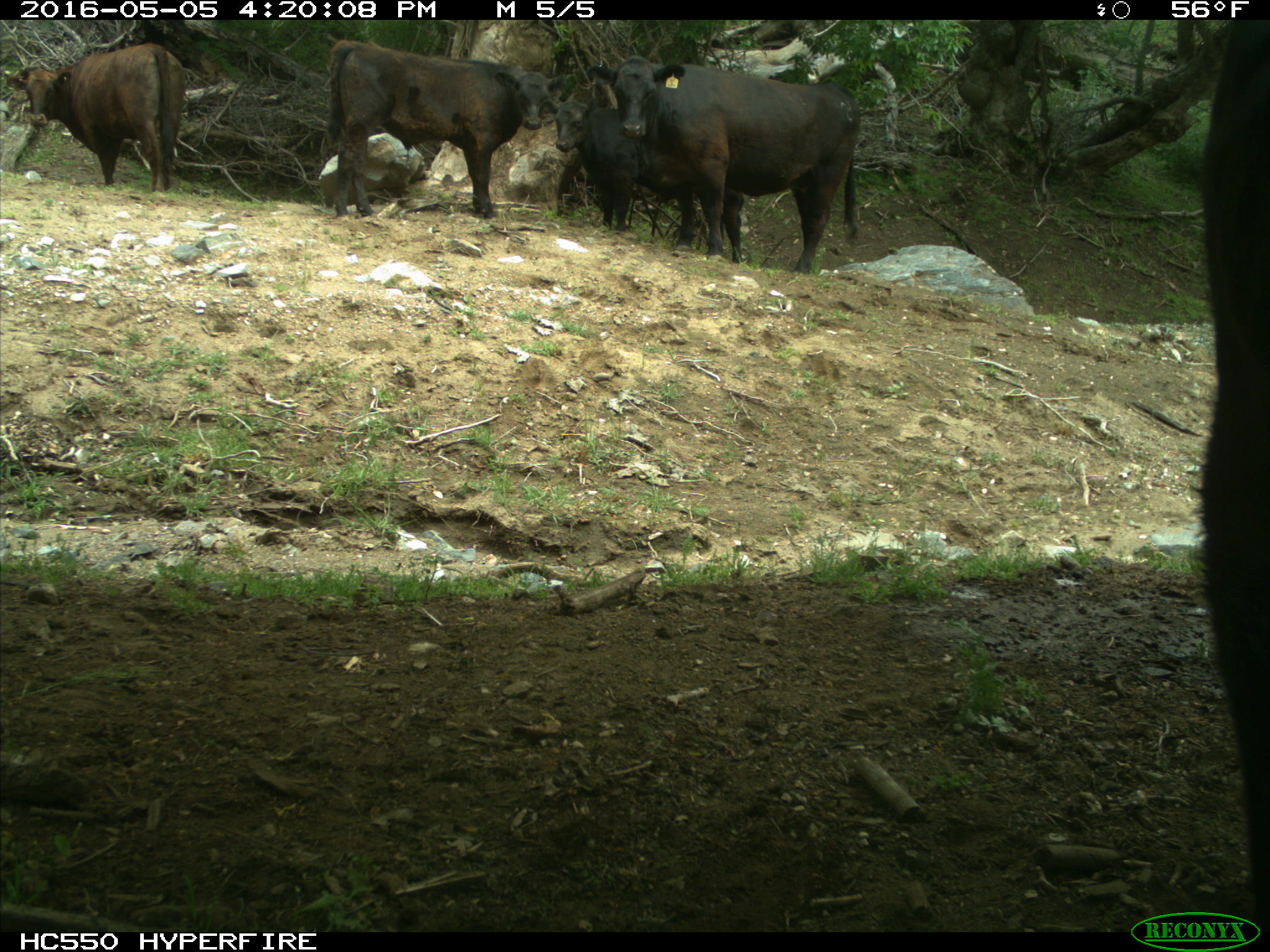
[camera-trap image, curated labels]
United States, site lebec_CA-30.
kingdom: Animalia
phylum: Chordata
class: Mammalia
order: Artiodactyla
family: Bovidae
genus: Bos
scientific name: Bos taurus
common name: domestic cow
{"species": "Bos taurus (domestic cow)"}